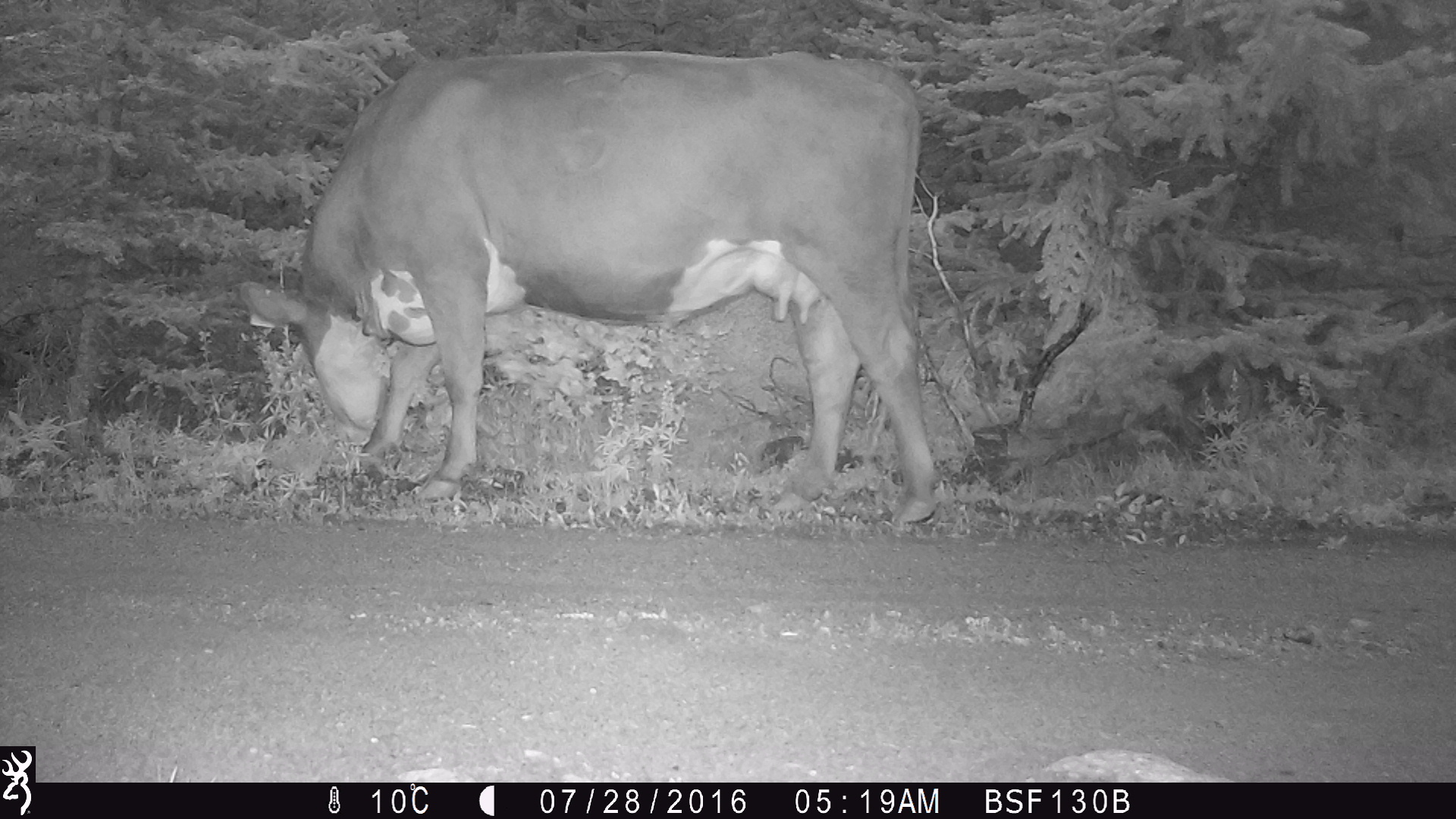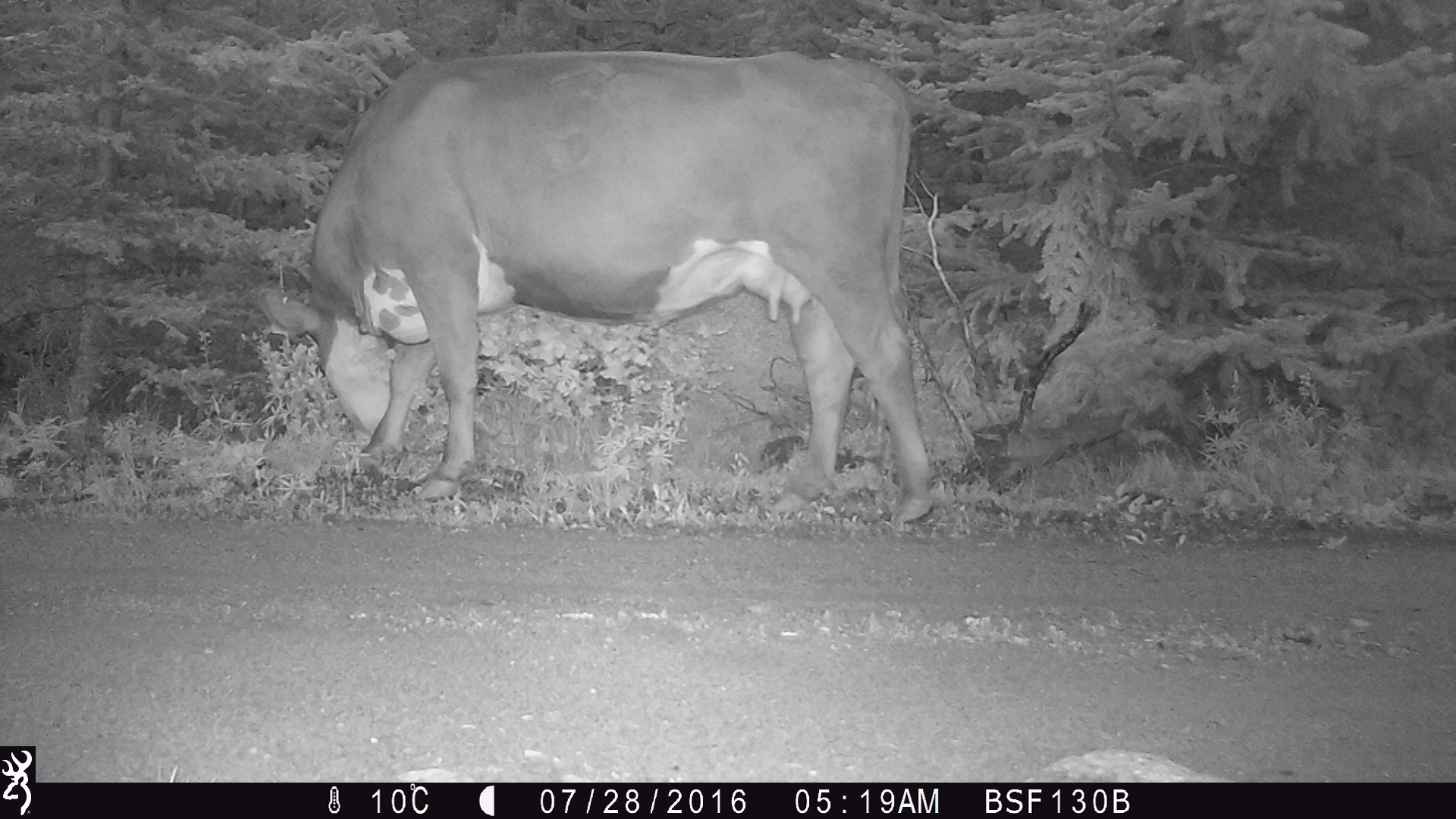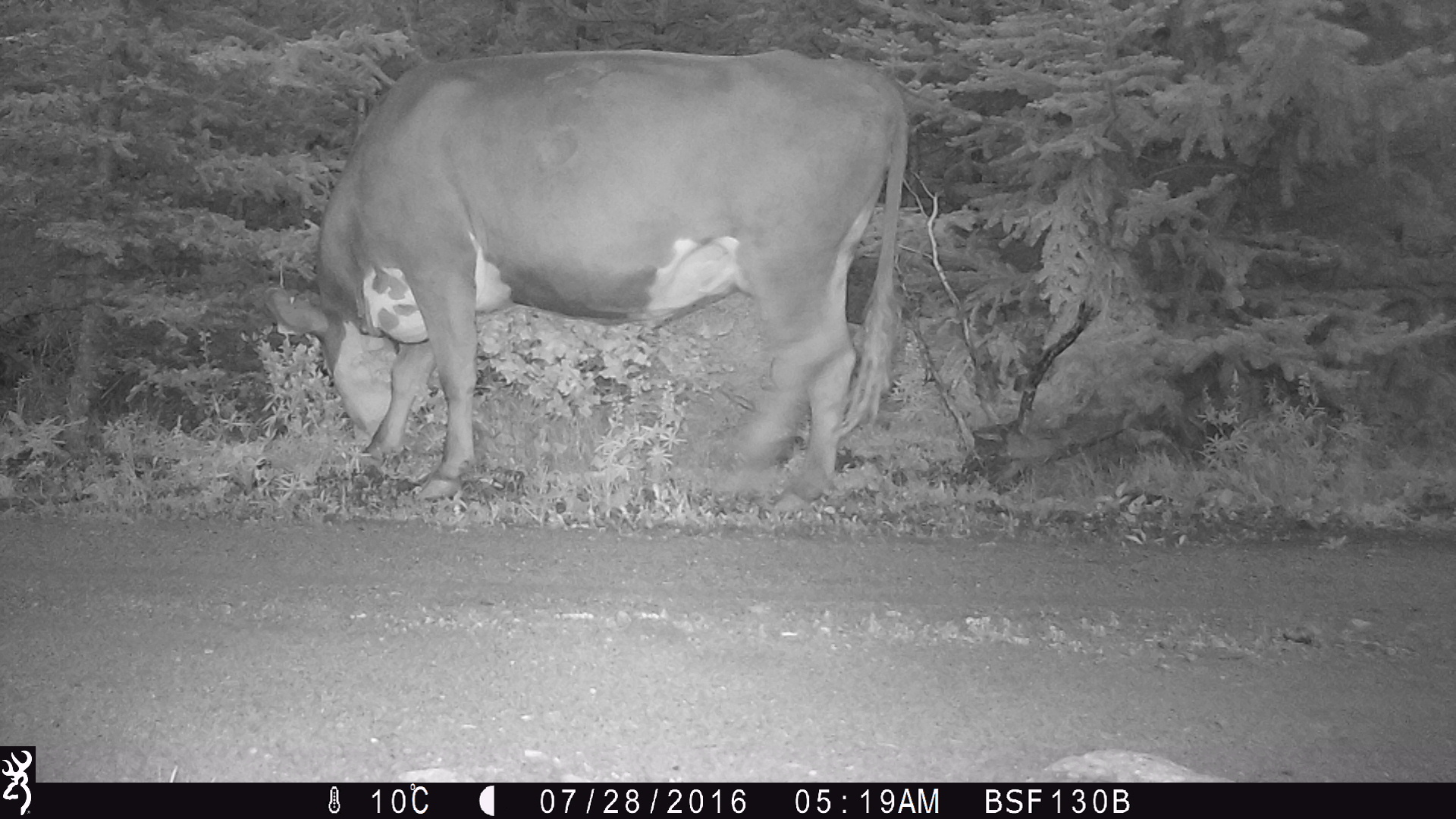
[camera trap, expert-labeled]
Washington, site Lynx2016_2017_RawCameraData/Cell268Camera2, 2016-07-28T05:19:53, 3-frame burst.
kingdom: Animalia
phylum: Chordata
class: Mammalia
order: Artiodactyla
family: Bovidae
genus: Bos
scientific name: Bos taurus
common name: domestic cattle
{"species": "domestic cattle (Bos taurus)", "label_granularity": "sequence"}